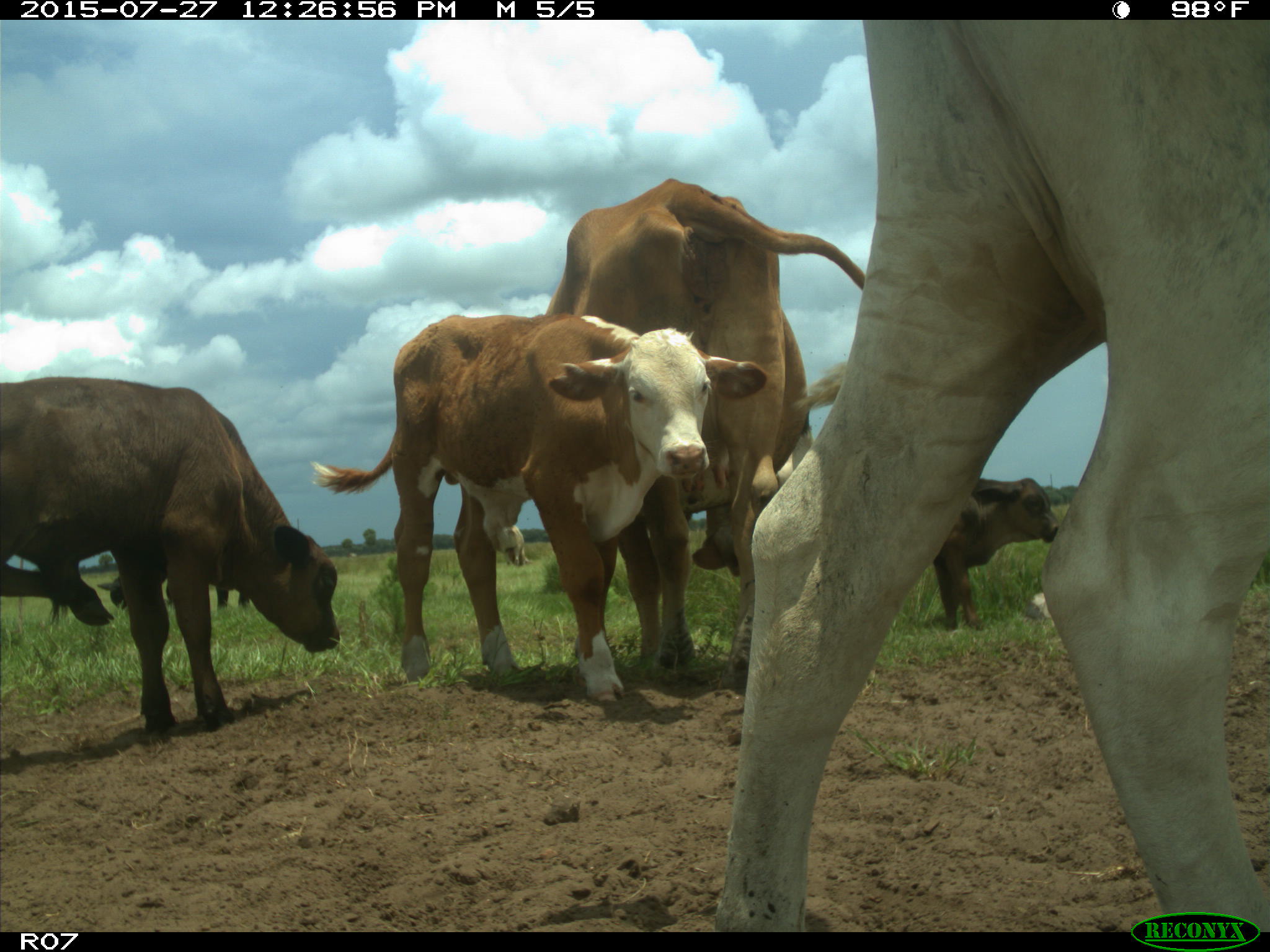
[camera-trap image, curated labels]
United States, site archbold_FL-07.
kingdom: Animalia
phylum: Chordata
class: Mammalia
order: Artiodactyla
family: Bovidae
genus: Bos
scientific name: Bos taurus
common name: domestic cow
Bos taurus (domestic cow).